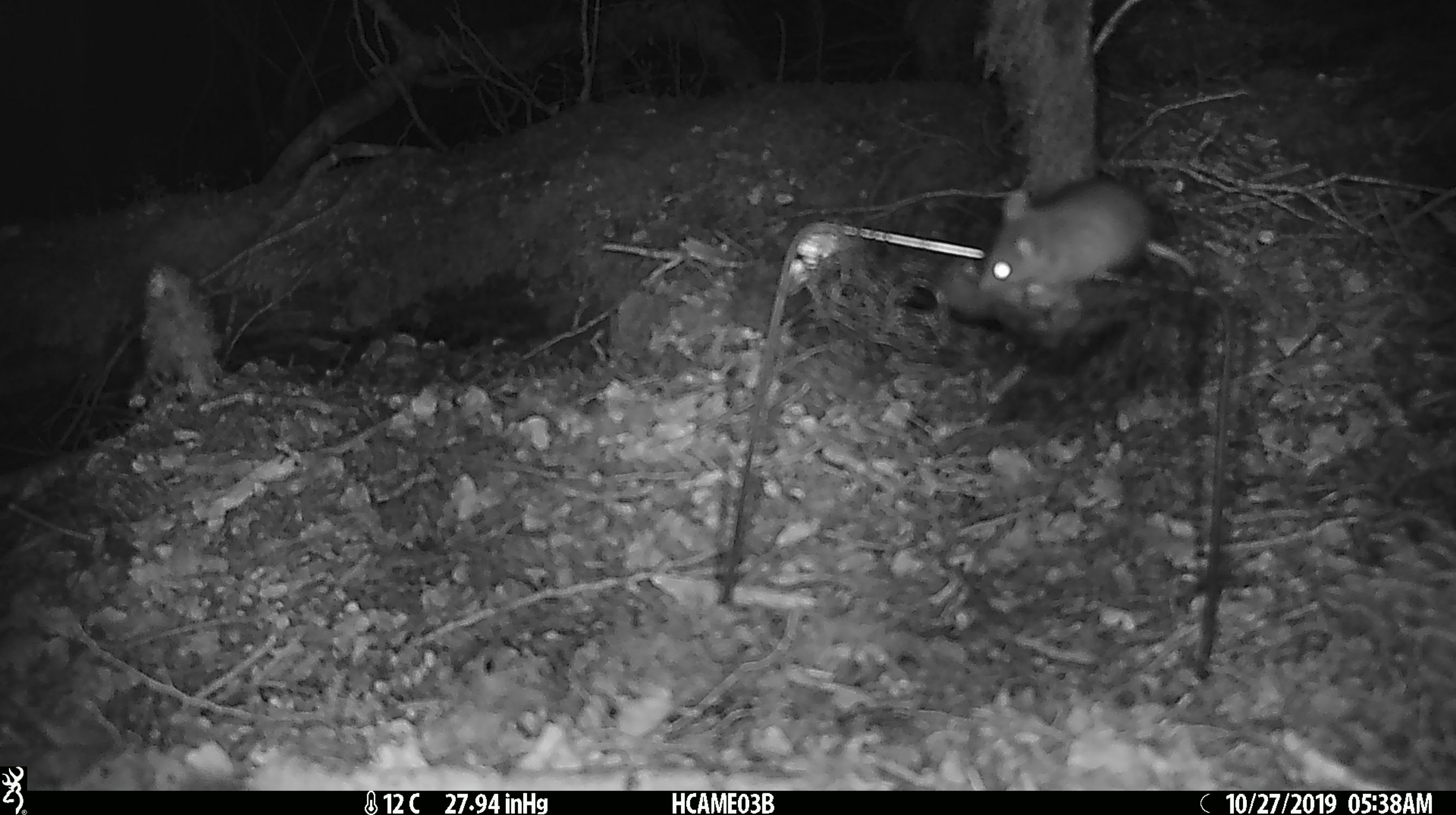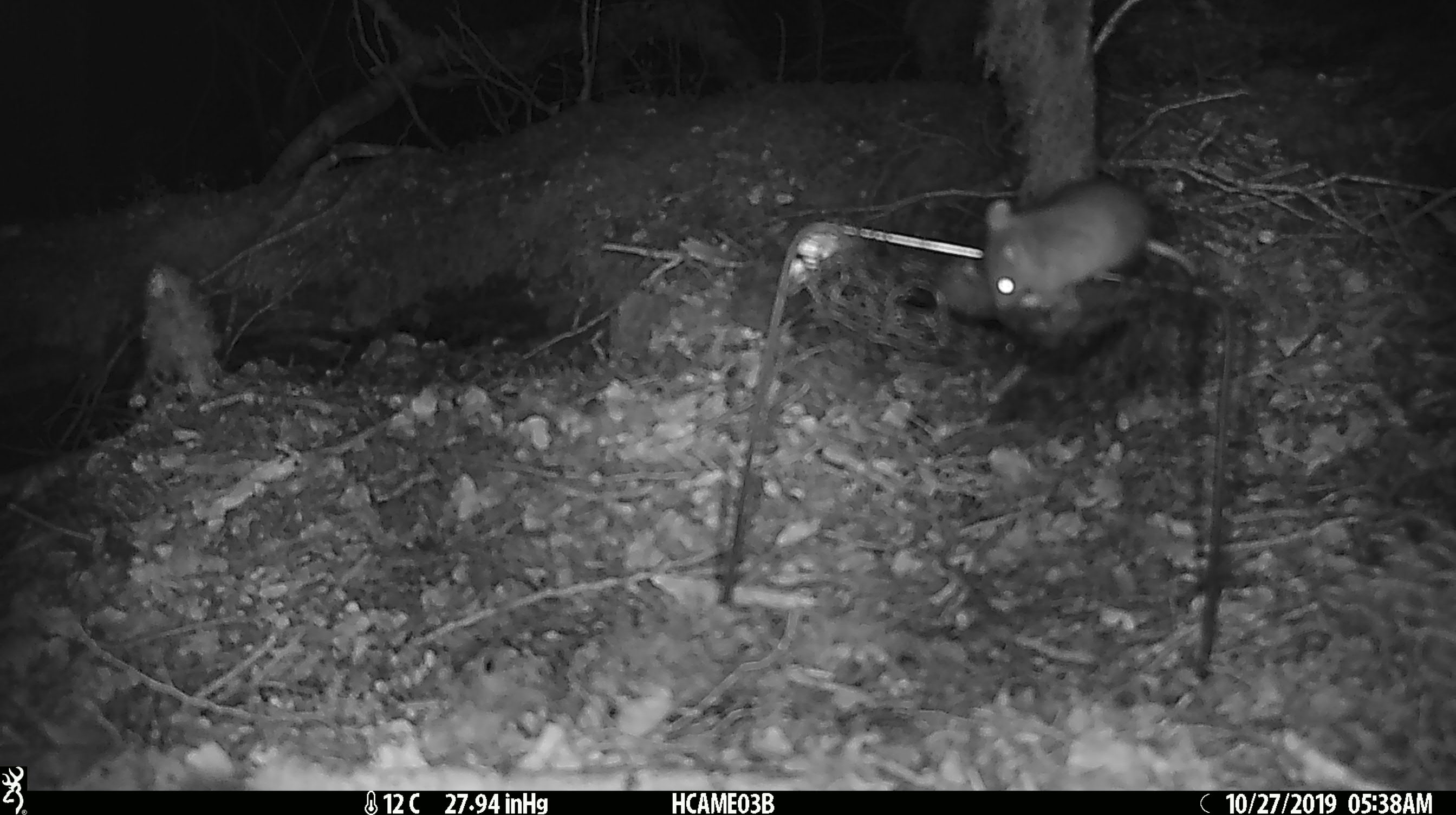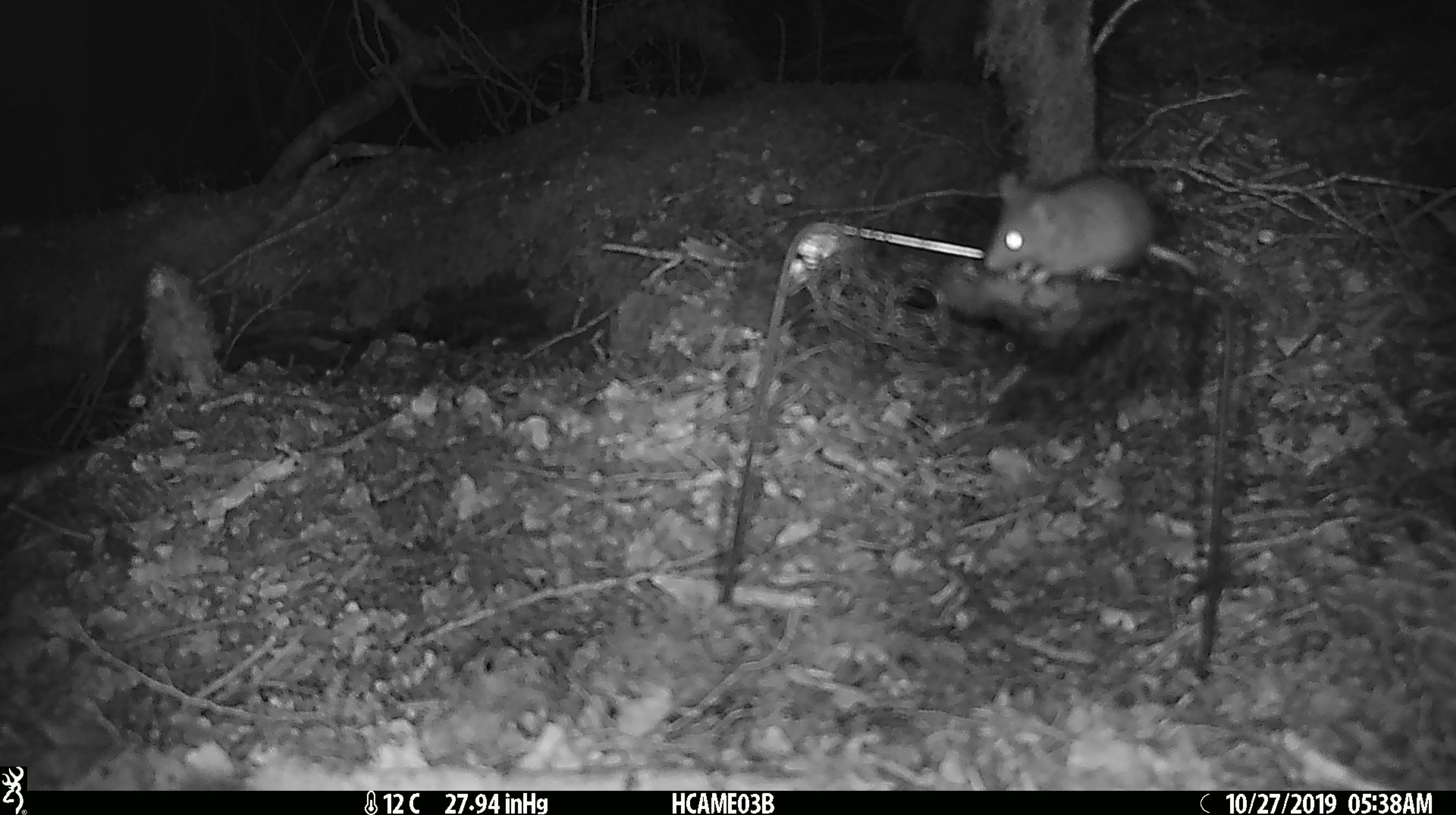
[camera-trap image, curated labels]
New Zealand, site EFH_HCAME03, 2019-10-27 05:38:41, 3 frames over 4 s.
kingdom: Animalia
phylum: Chordata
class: Mammalia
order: Rodentia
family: Muridae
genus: Mus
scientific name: Mus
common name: mouse